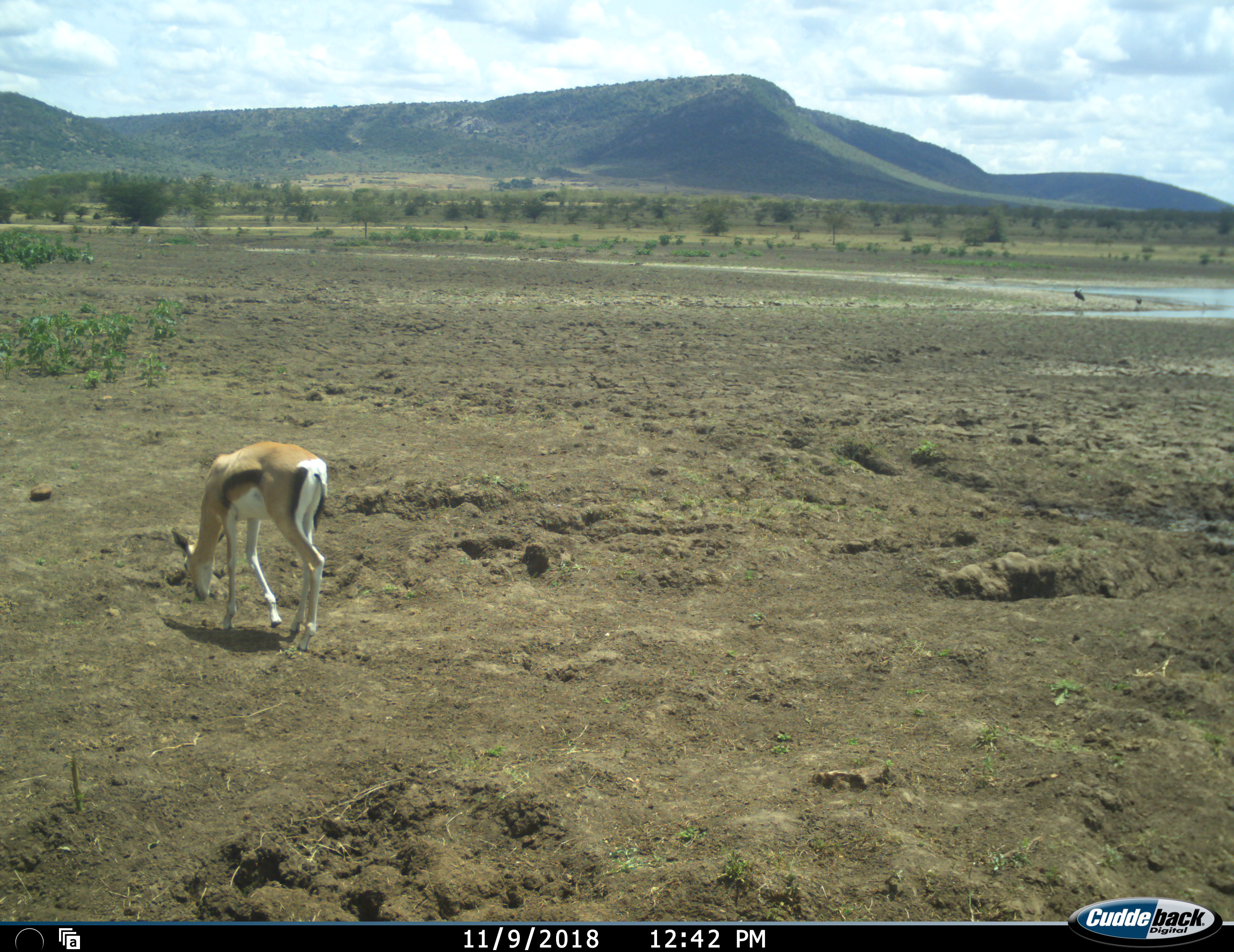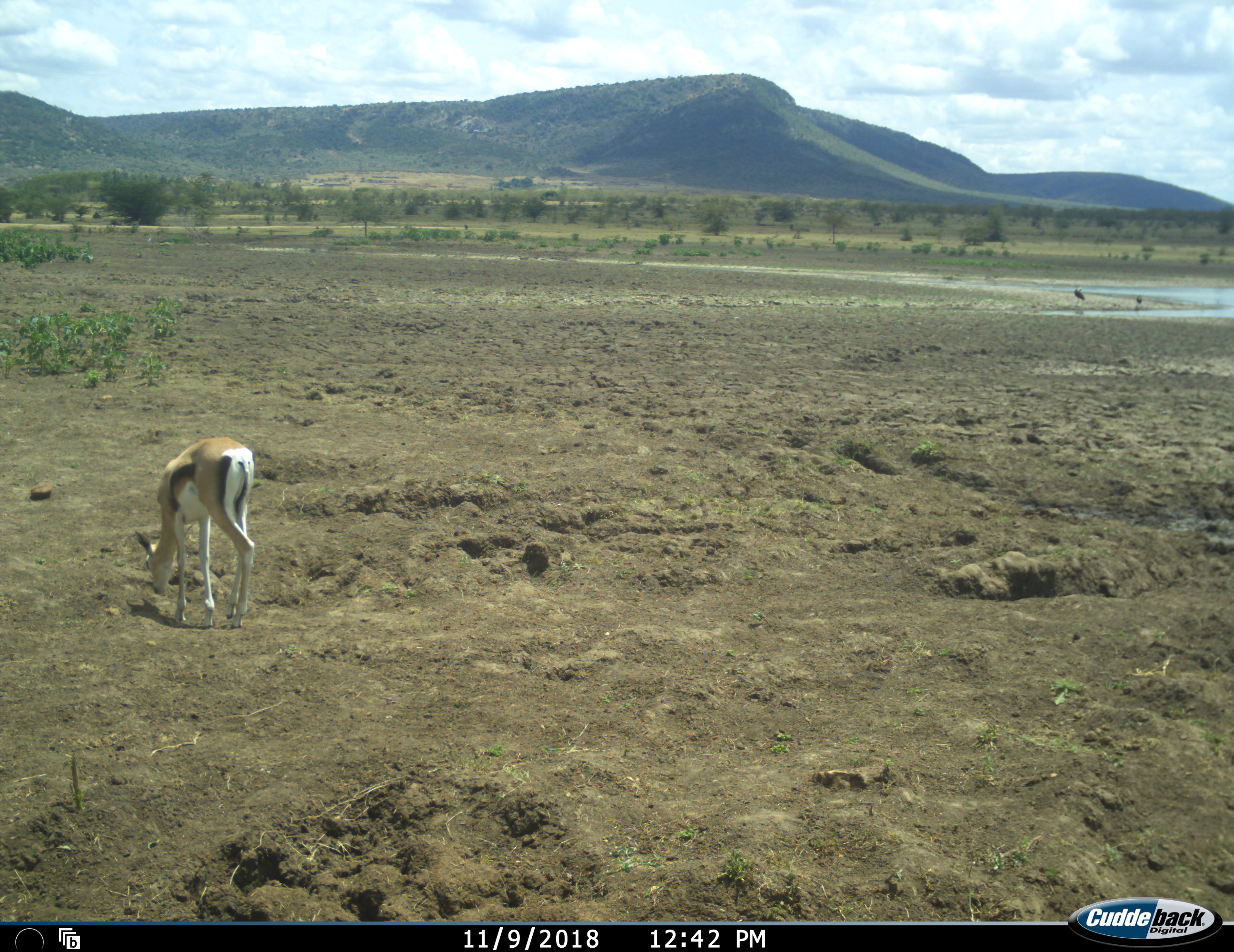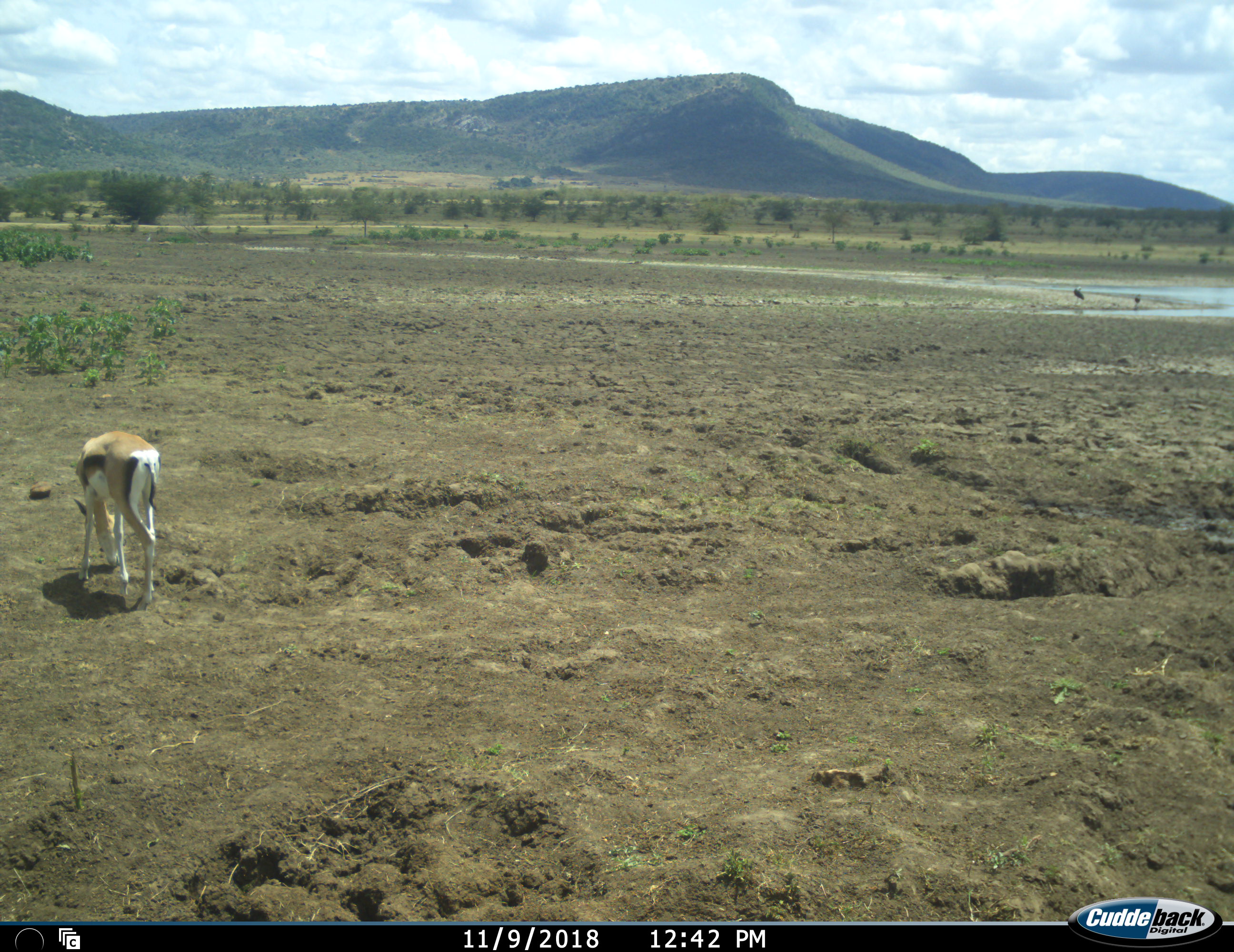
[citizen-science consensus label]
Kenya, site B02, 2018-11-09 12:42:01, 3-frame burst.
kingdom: Animalia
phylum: Chordata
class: Aves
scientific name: Aves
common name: bird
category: birdother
Birdother (bird) (Aves), count 2. Behavior (volunteer vote fractions): standing 100%, resting 0%, moving 17%, interacting 0%. Young present (vote fraction): 0%. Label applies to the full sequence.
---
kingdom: Animalia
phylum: Chordata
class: Mammalia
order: Artiodactyla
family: Bovidae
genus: Eudorcas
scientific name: Eudorcas thomsonii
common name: thomson's gazelle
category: gazellethomsons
Gazellethomsons (thomson's gazelle) (Eudorcas thomsonii), count 1. Behavior (volunteer vote fractions): standing 12%, resting 0%, moving 62%, interacting 0%. Young present (vote fraction): 0%. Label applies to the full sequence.